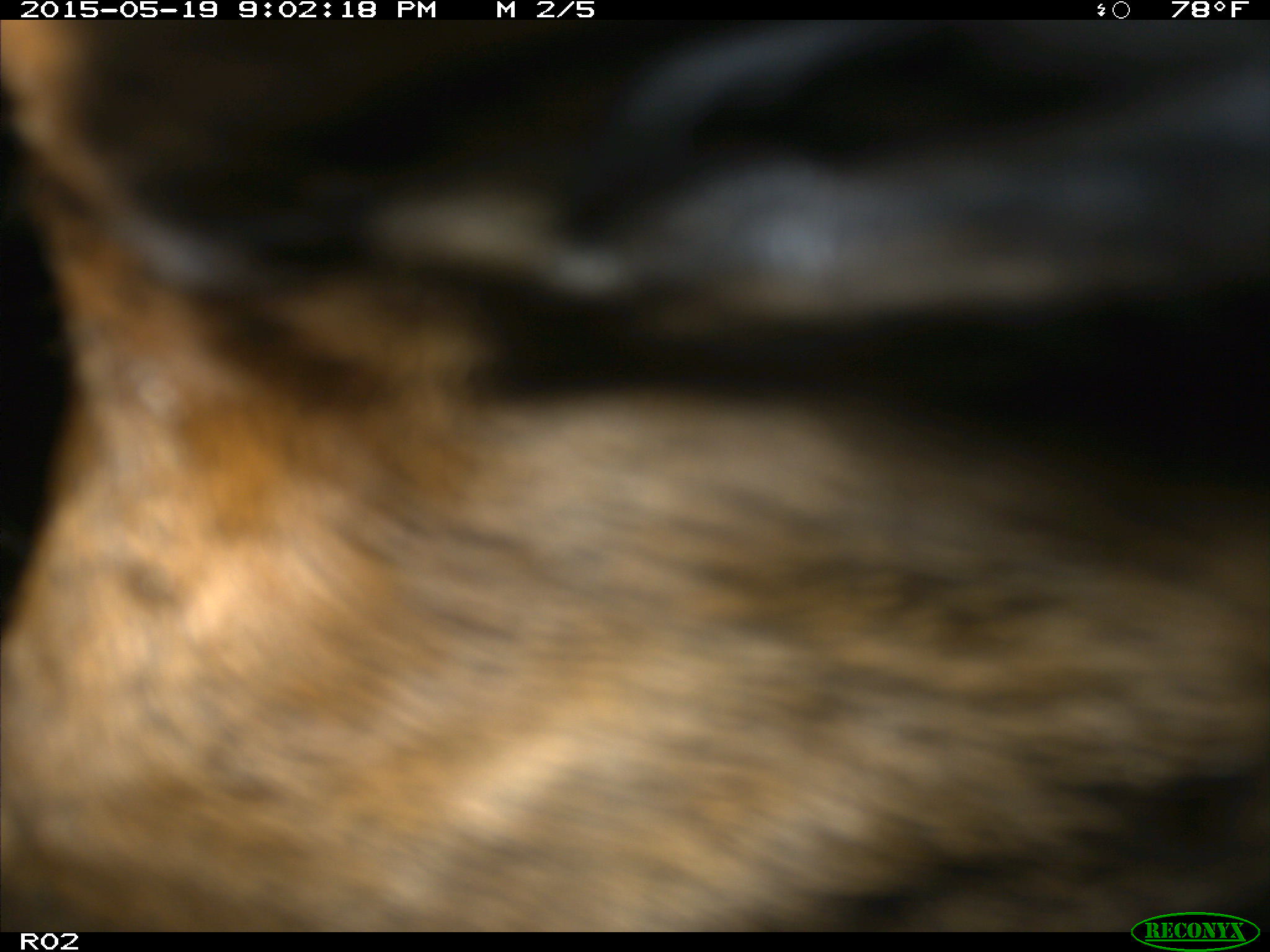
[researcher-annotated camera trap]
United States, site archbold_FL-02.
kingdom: Animalia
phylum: Chordata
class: Mammalia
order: Artiodactyla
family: Bovidae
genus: Bos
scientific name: Bos taurus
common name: domestic cow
Bos taurus (domestic cow).